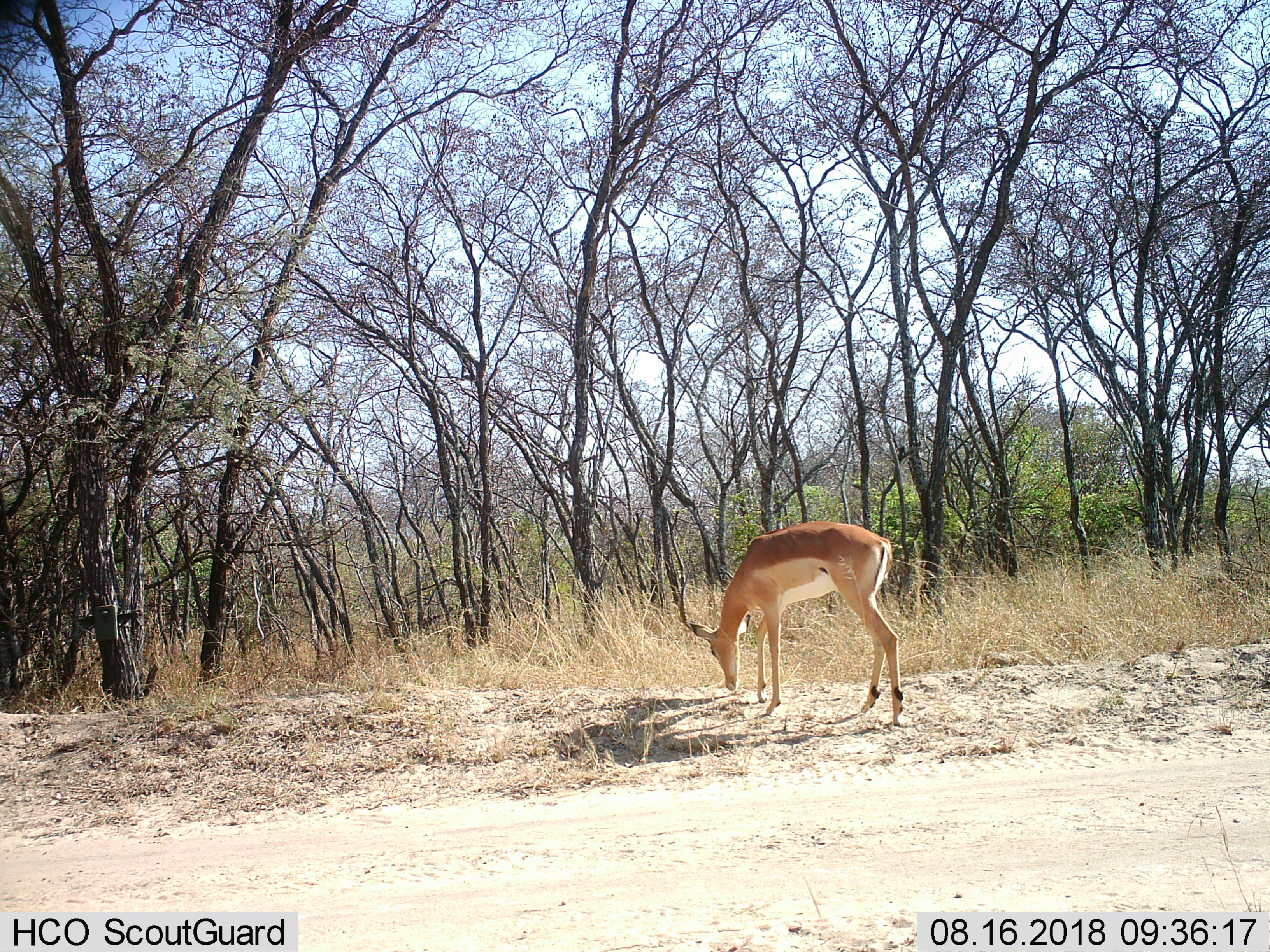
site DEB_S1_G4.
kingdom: Animalia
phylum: Chordata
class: Mammalia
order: Artiodactyla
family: Bovidae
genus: Aepyceros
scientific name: Aepyceros melampus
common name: impala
Impala (Aepyceros melampus), count 1. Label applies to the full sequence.